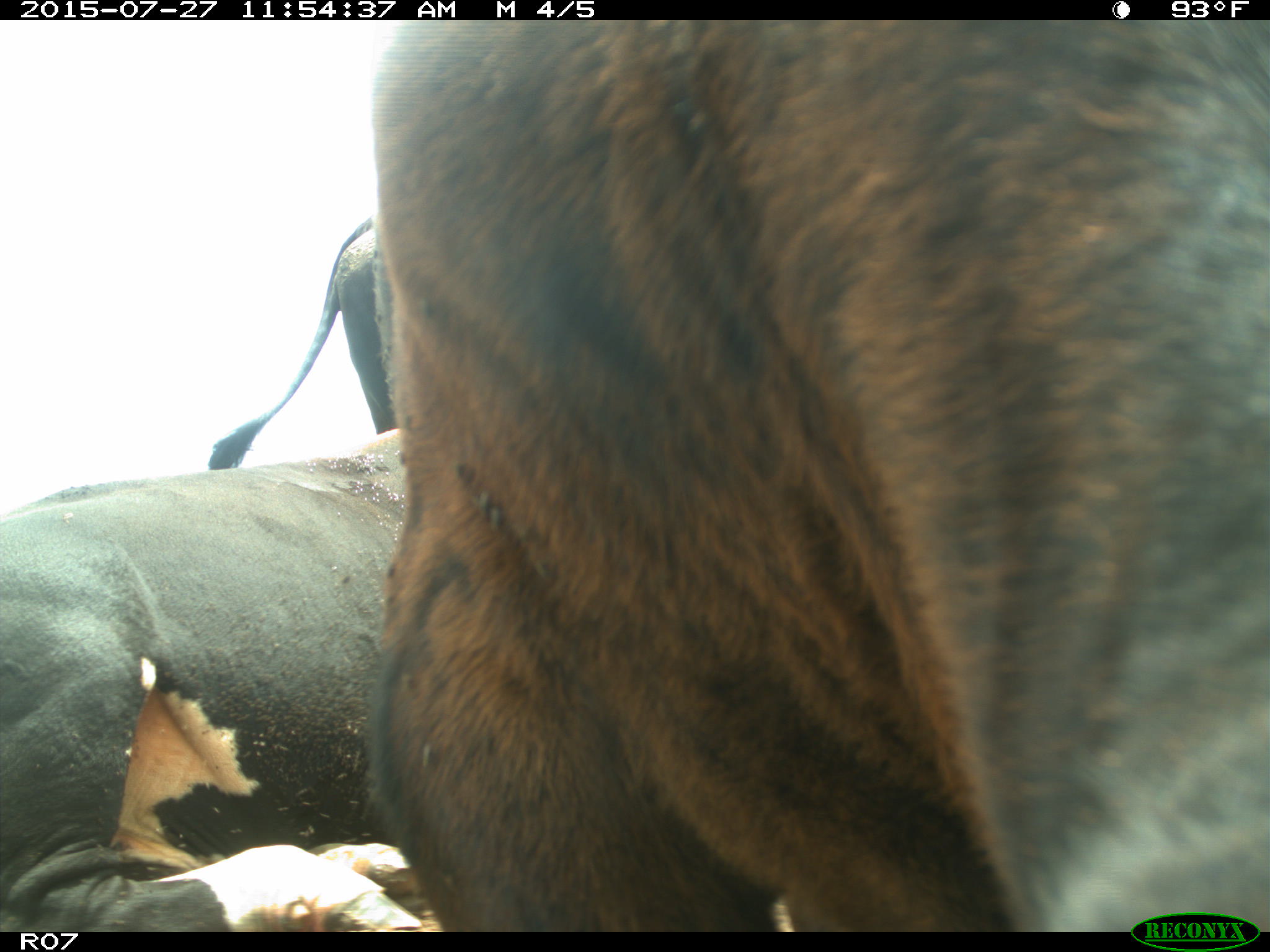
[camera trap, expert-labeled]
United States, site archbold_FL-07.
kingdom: Animalia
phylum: Chordata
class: Mammalia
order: Artiodactyla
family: Bovidae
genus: Bos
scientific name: Bos taurus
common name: domestic cow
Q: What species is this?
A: Bos taurus (domestic cow).